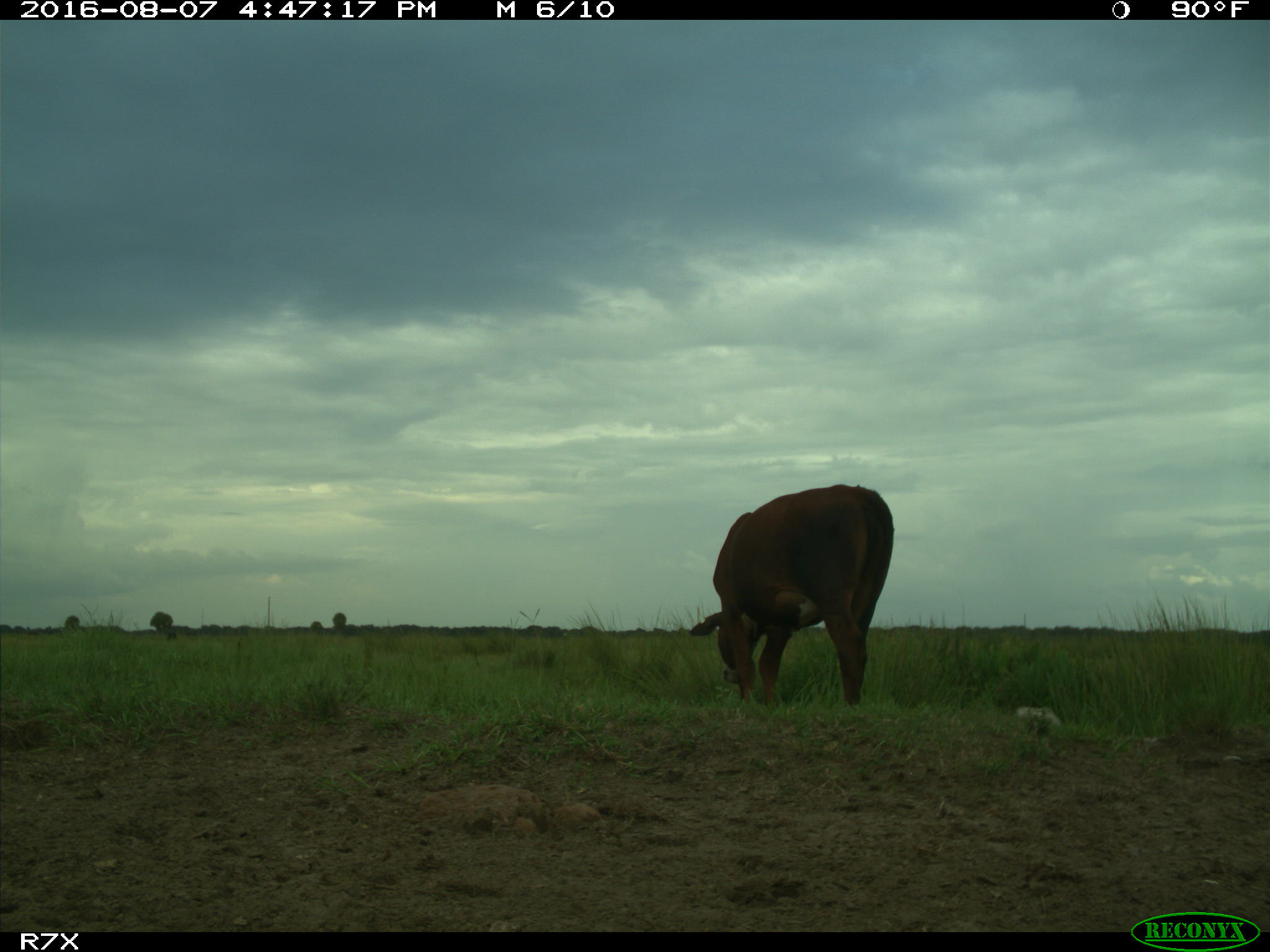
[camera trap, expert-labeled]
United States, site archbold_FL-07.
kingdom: Animalia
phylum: Chordata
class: Mammalia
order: Artiodactyla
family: Bovidae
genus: Bos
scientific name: Bos taurus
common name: domestic cow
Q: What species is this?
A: Bos taurus (domestic cow).